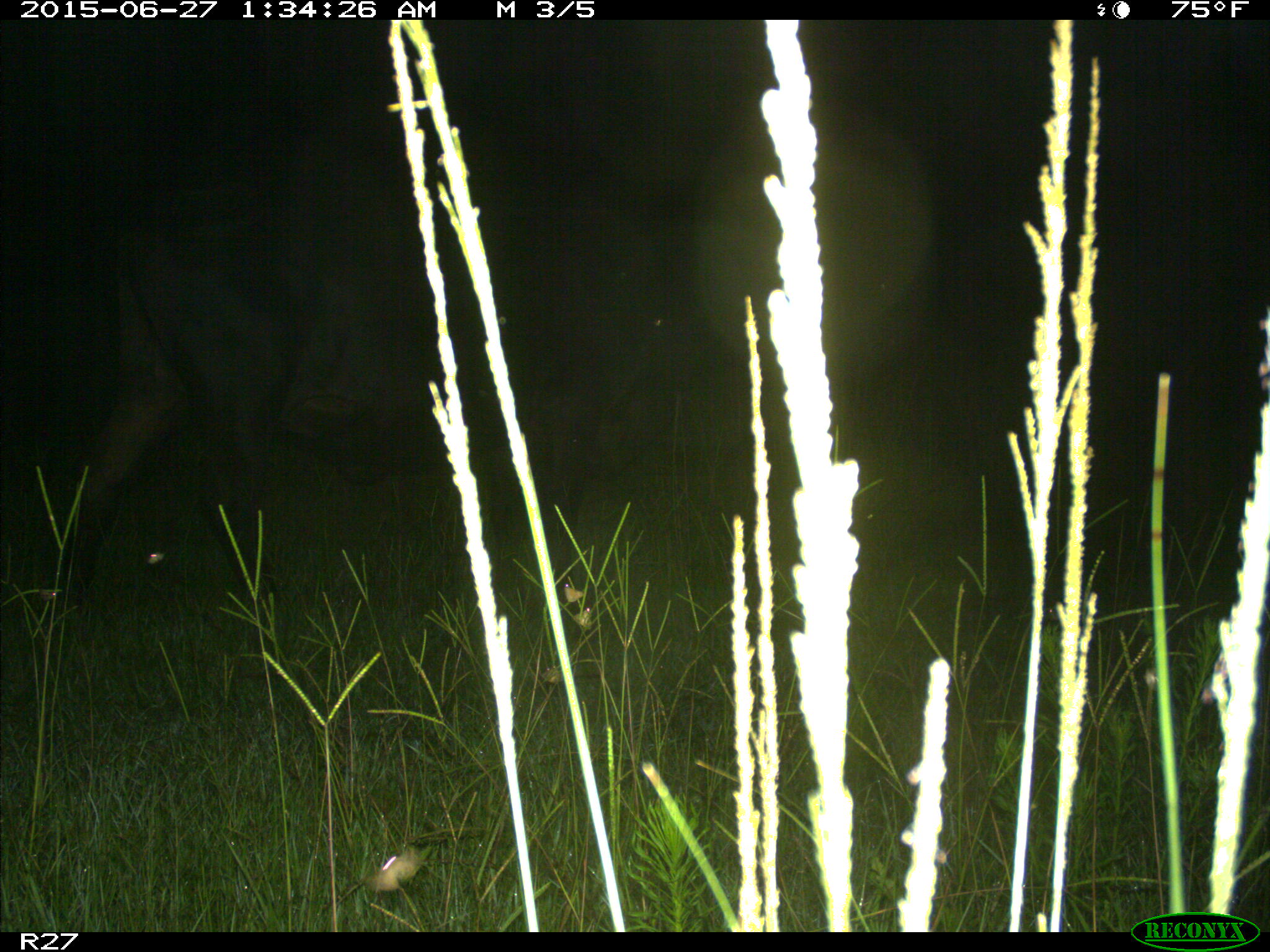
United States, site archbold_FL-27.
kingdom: Animalia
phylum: Chordata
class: Mammalia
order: Artiodactyla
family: Bovidae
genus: Bos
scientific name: Bos taurus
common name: domestic cow